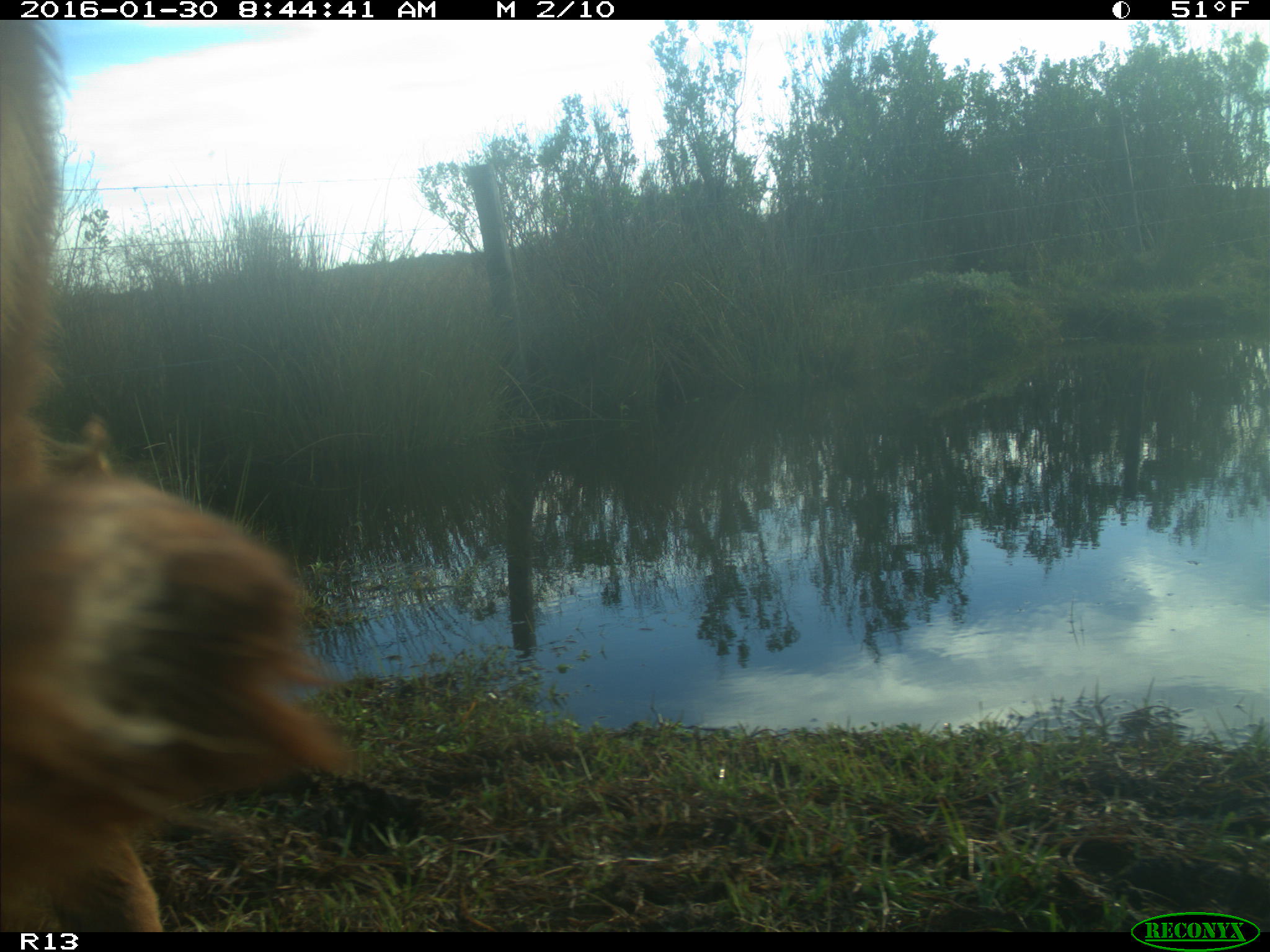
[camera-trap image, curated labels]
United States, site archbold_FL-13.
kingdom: Animalia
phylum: Chordata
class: Mammalia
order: Artiodactyla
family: Bovidae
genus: Bos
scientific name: Bos taurus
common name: domestic cow